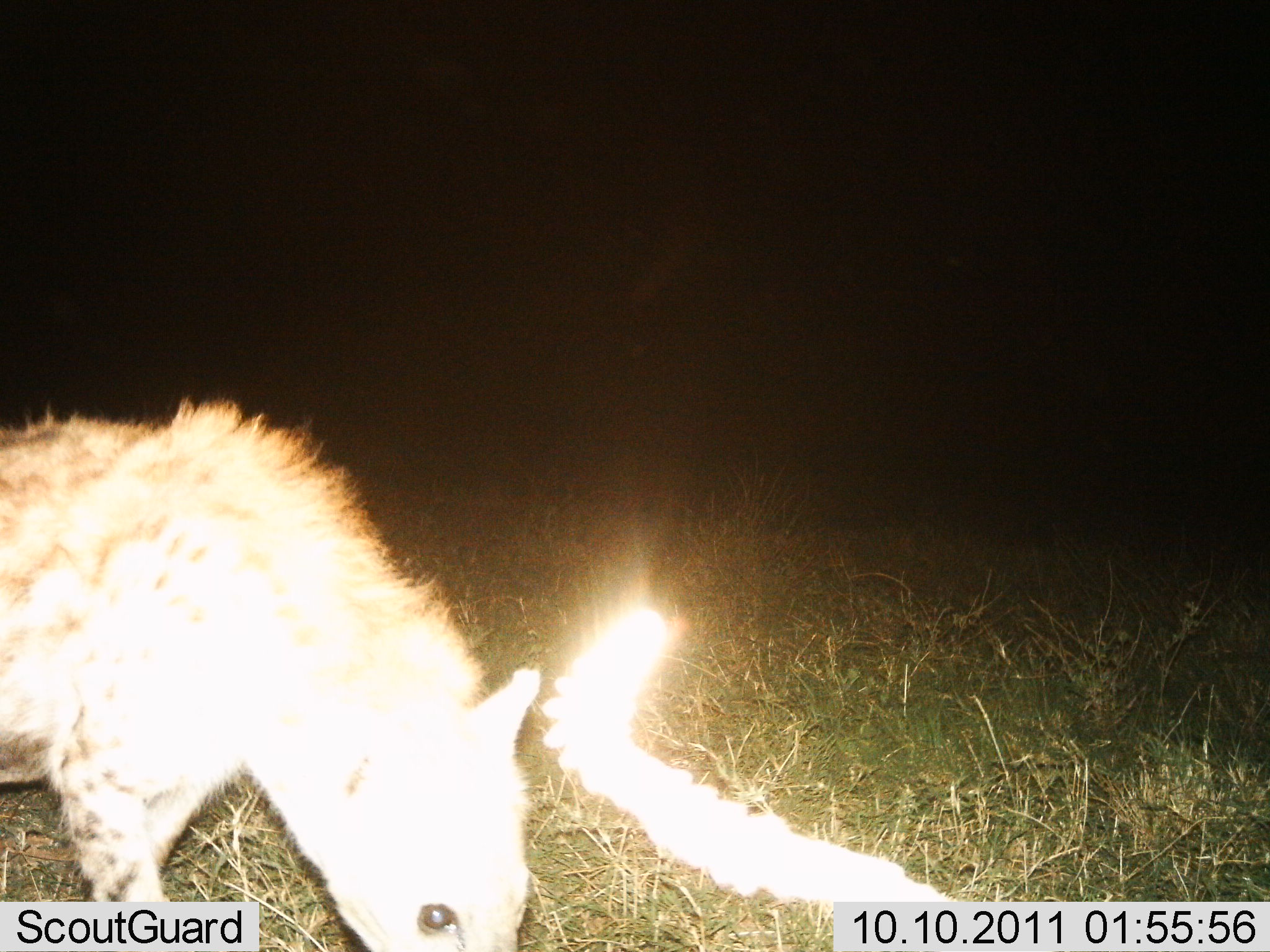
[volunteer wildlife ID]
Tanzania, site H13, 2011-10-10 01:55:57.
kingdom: Animalia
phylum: Chordata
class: Mammalia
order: Carnivora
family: Hyaenidae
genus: Crocuta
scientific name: Crocuta crocuta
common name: spotted hyena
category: hyenaspotted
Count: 1.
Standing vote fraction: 45%.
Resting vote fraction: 0%.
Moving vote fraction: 45%.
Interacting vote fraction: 0%.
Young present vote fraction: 0%.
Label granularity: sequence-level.